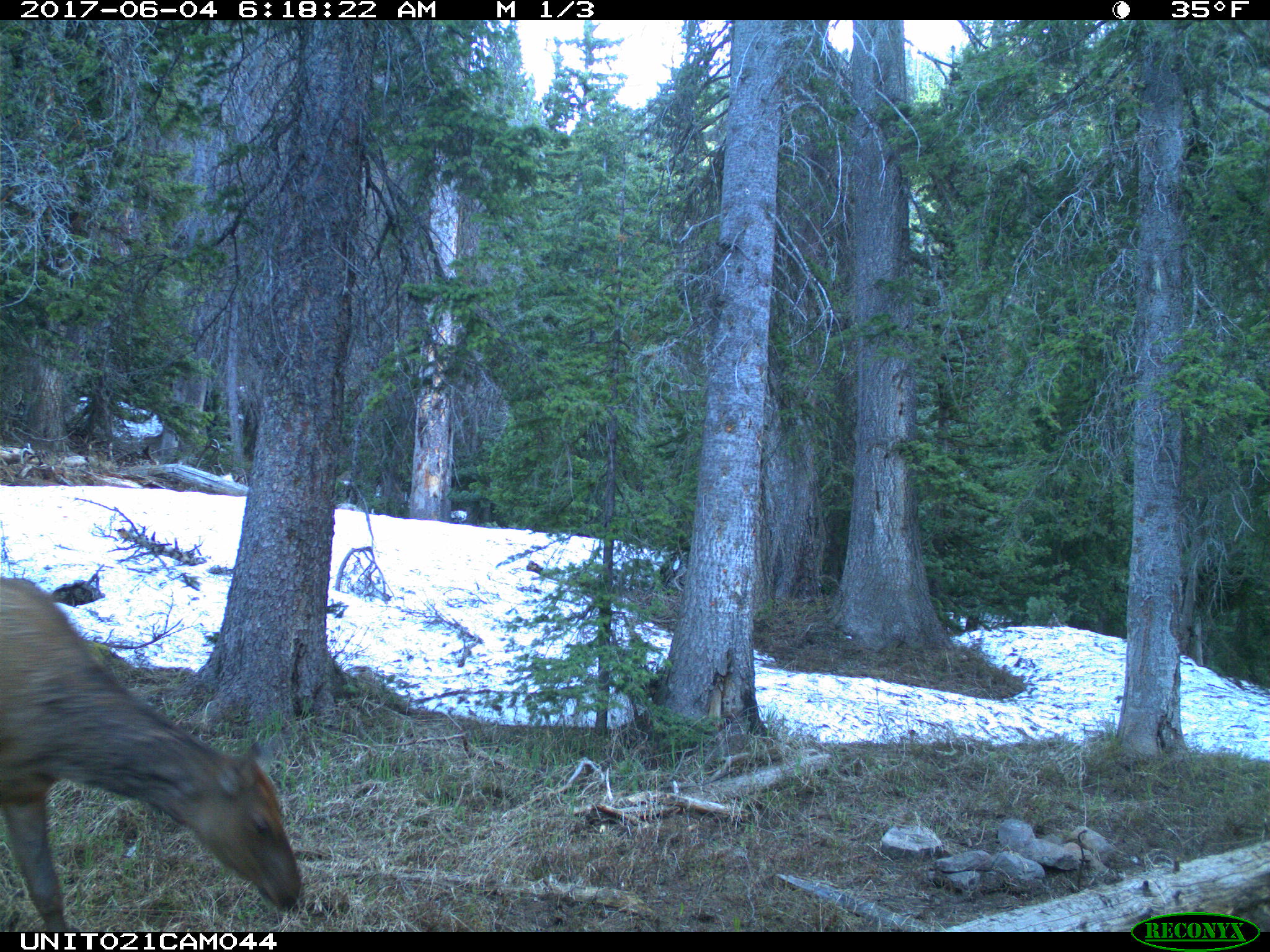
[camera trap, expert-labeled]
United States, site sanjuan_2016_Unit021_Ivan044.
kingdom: Animalia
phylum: Chordata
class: Mammalia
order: Artiodactyla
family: Cervidae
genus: Cervus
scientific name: Cervus elaphus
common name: red deer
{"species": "Cervus elaphus (red deer)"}